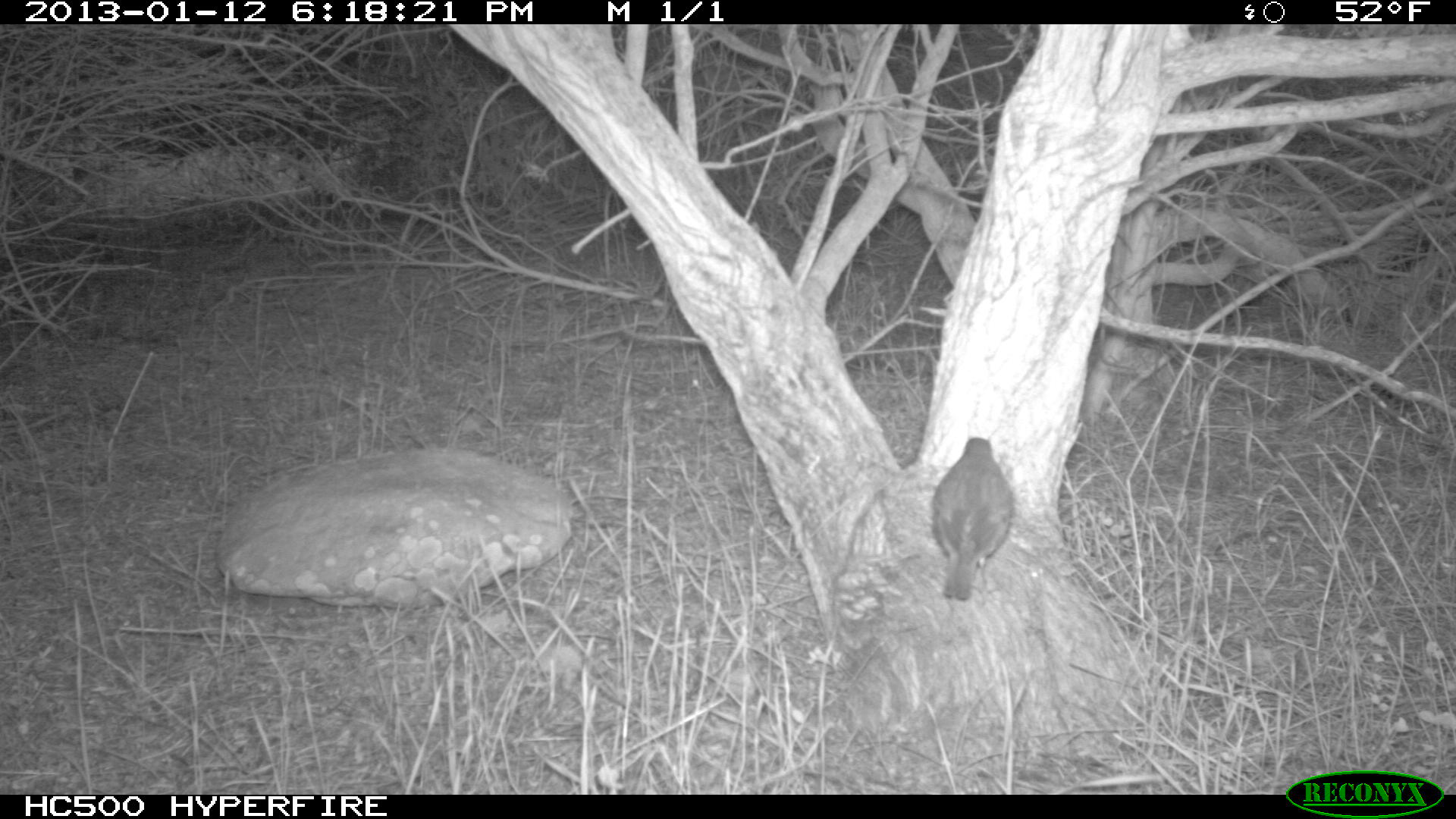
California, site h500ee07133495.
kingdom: Animalia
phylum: Chordata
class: Aves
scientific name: Aves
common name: bird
Bird (Aves).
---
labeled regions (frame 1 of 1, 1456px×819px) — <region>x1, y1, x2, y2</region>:
bird: <region>931, 437, 1014, 598</region>